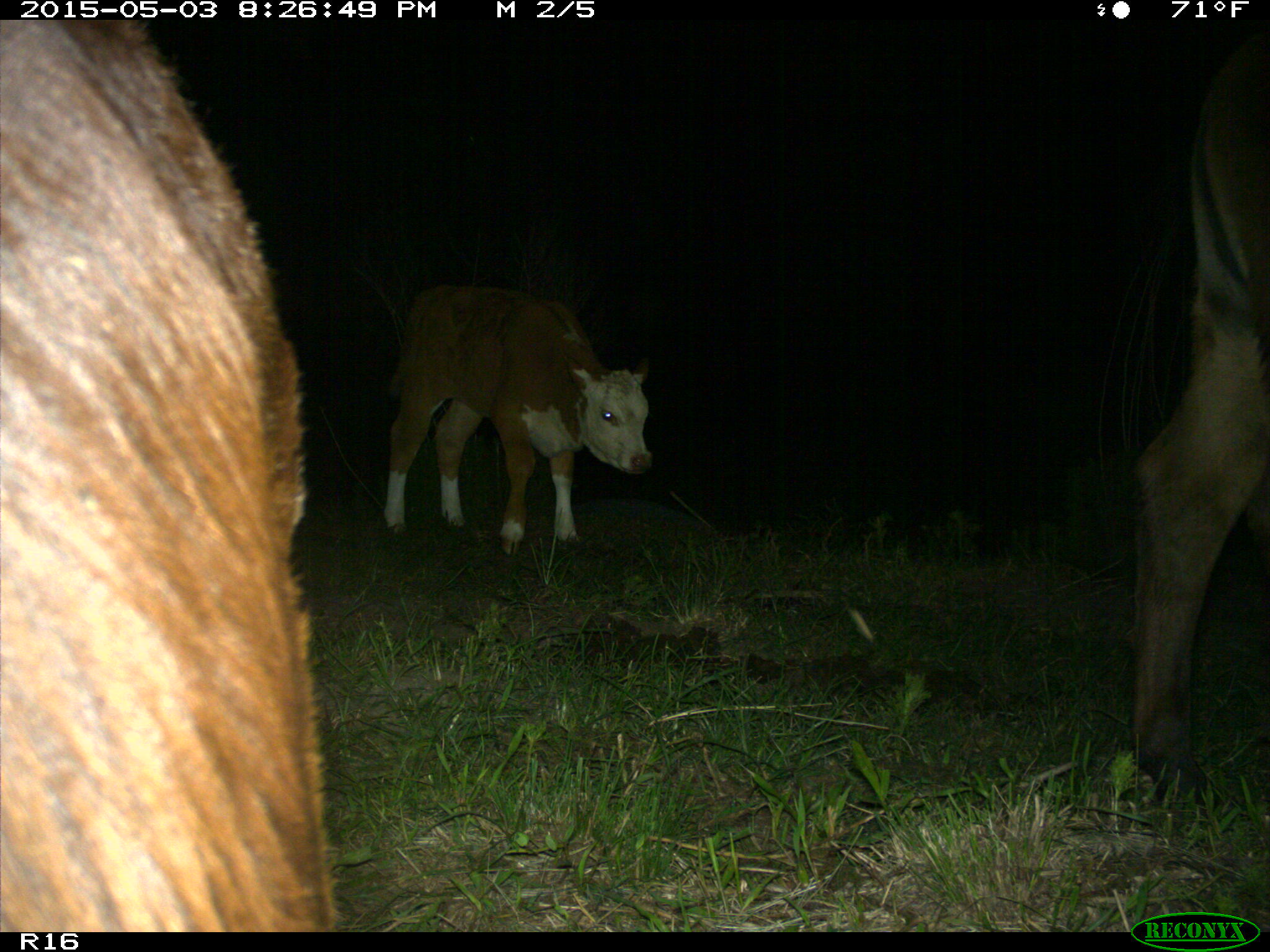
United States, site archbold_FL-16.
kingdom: Animalia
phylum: Chordata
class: Mammalia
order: Artiodactyla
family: Bovidae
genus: Bos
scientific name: Bos taurus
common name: domestic cow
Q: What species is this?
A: Bos taurus (domestic cow).